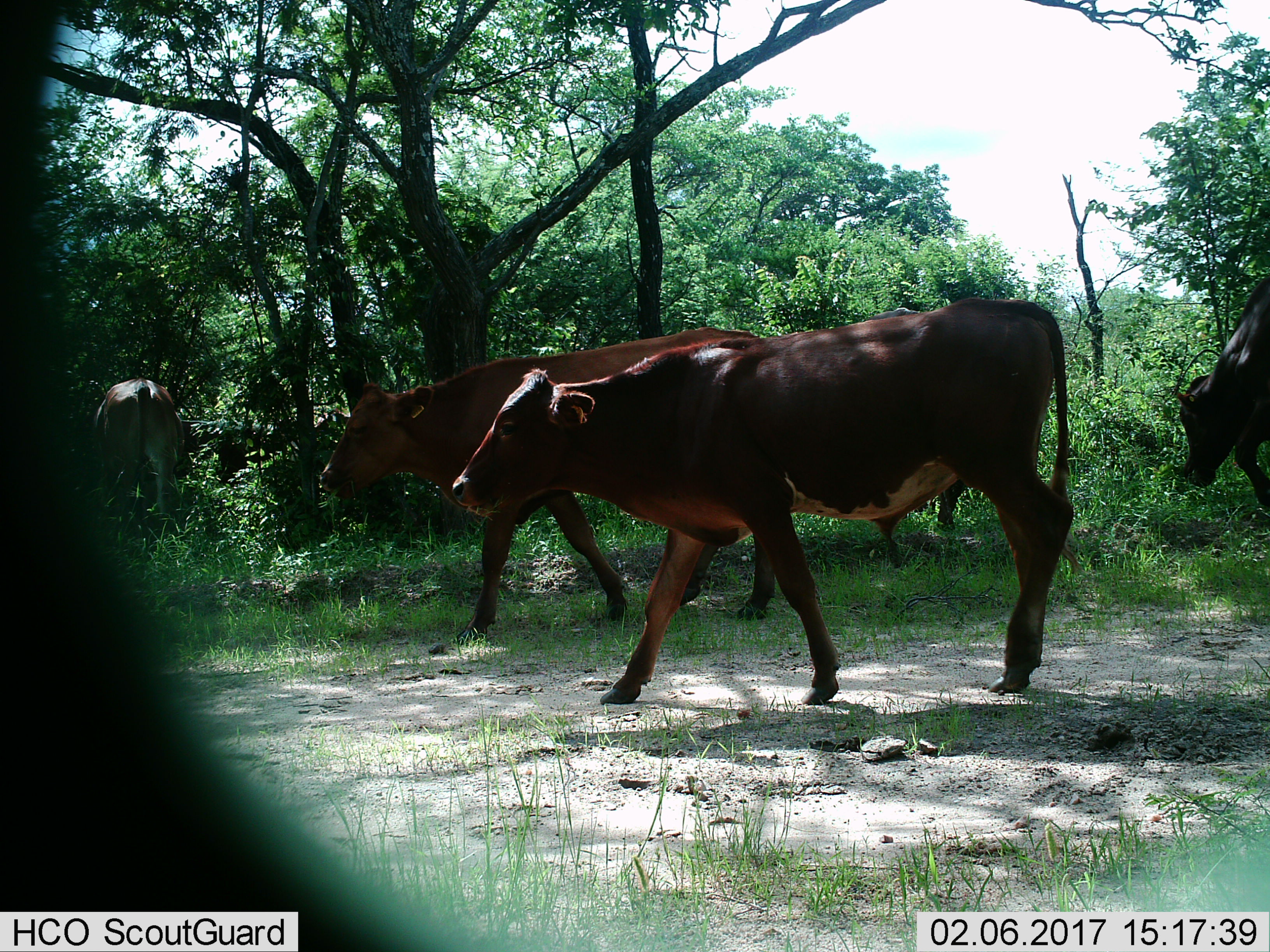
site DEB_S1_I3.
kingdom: Animalia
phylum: Chordata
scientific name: Vertebrata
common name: domestic animal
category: domesticanimal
Domesticanimal (domestic animal) (Vertebrata), count 4. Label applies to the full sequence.